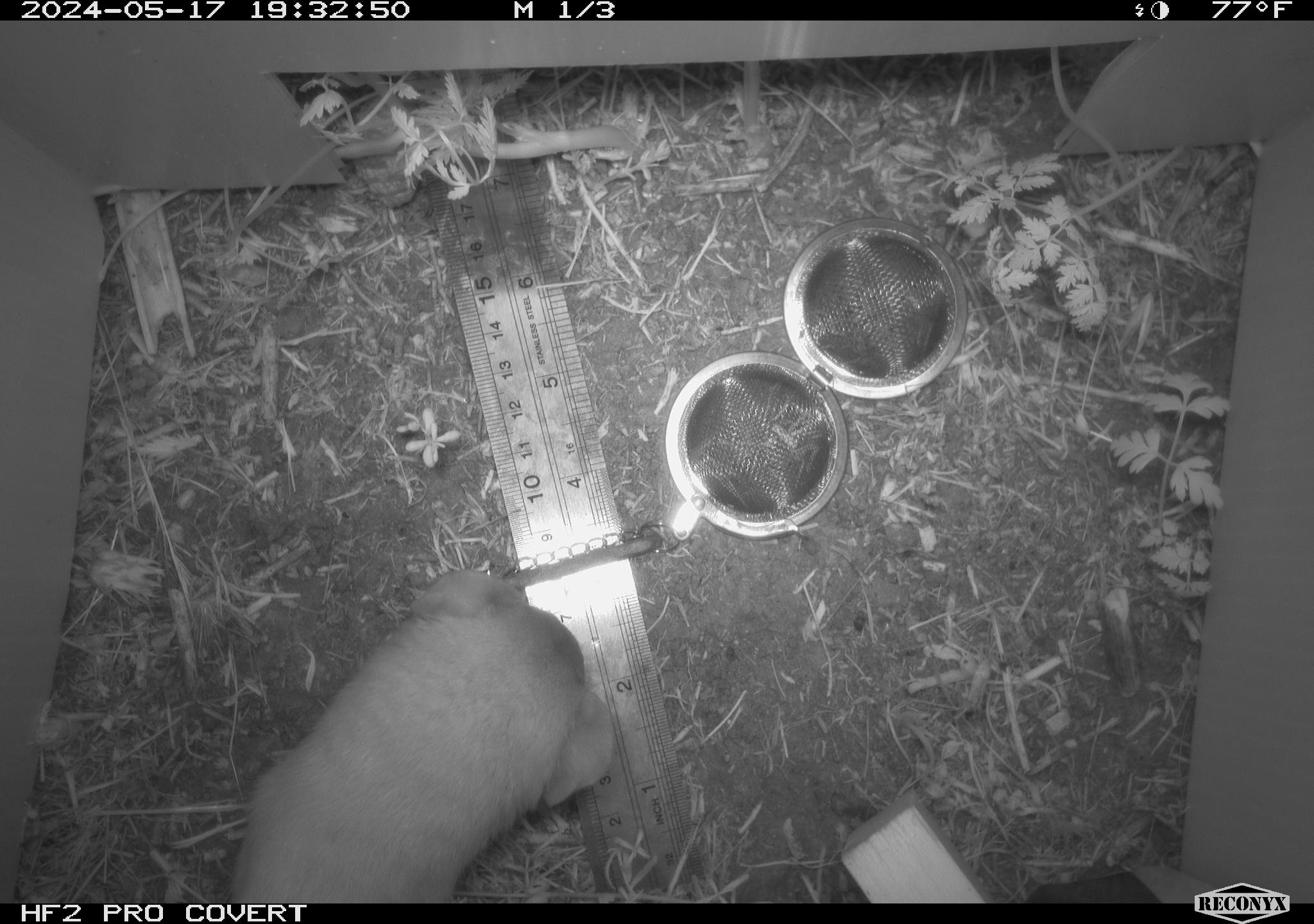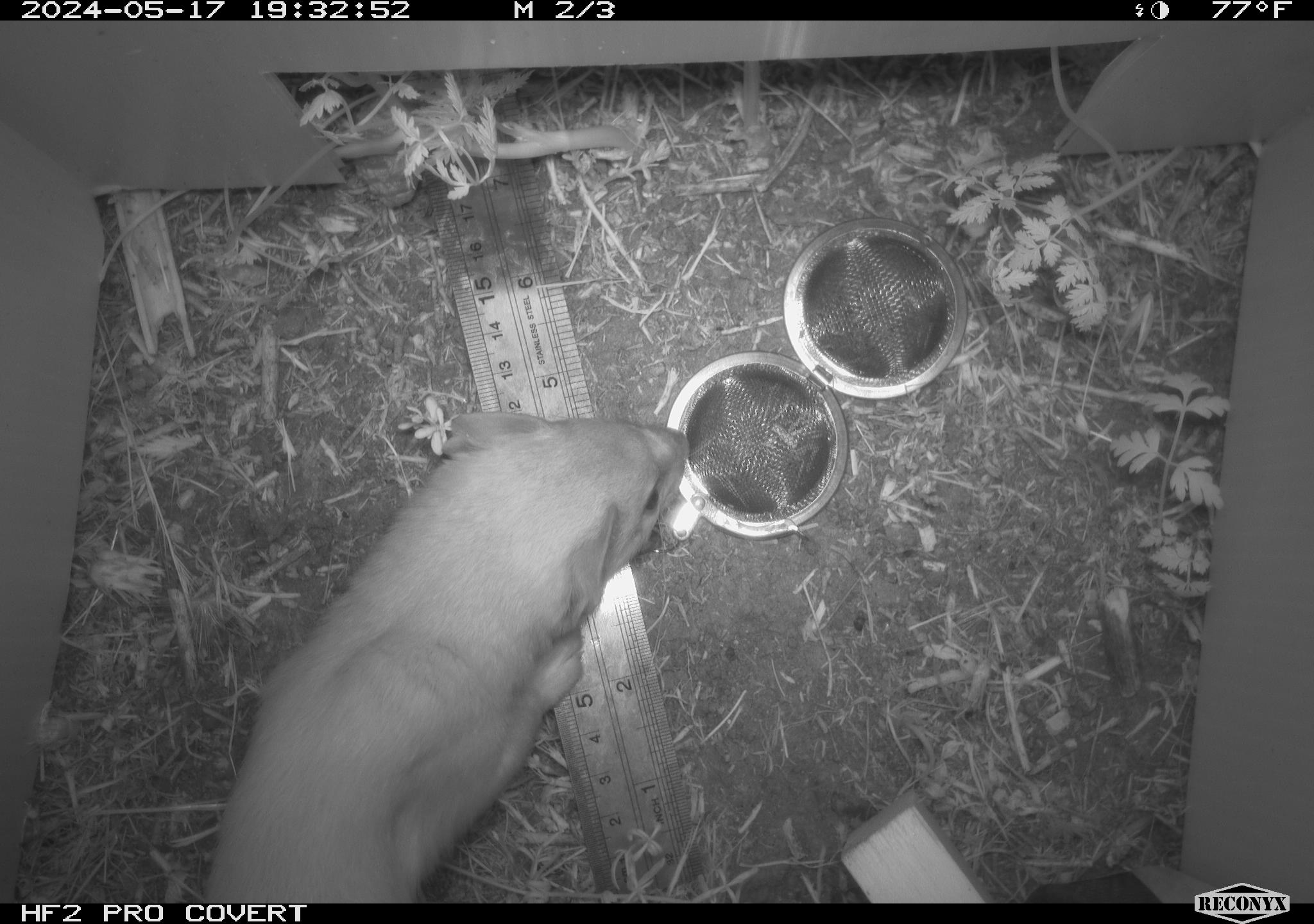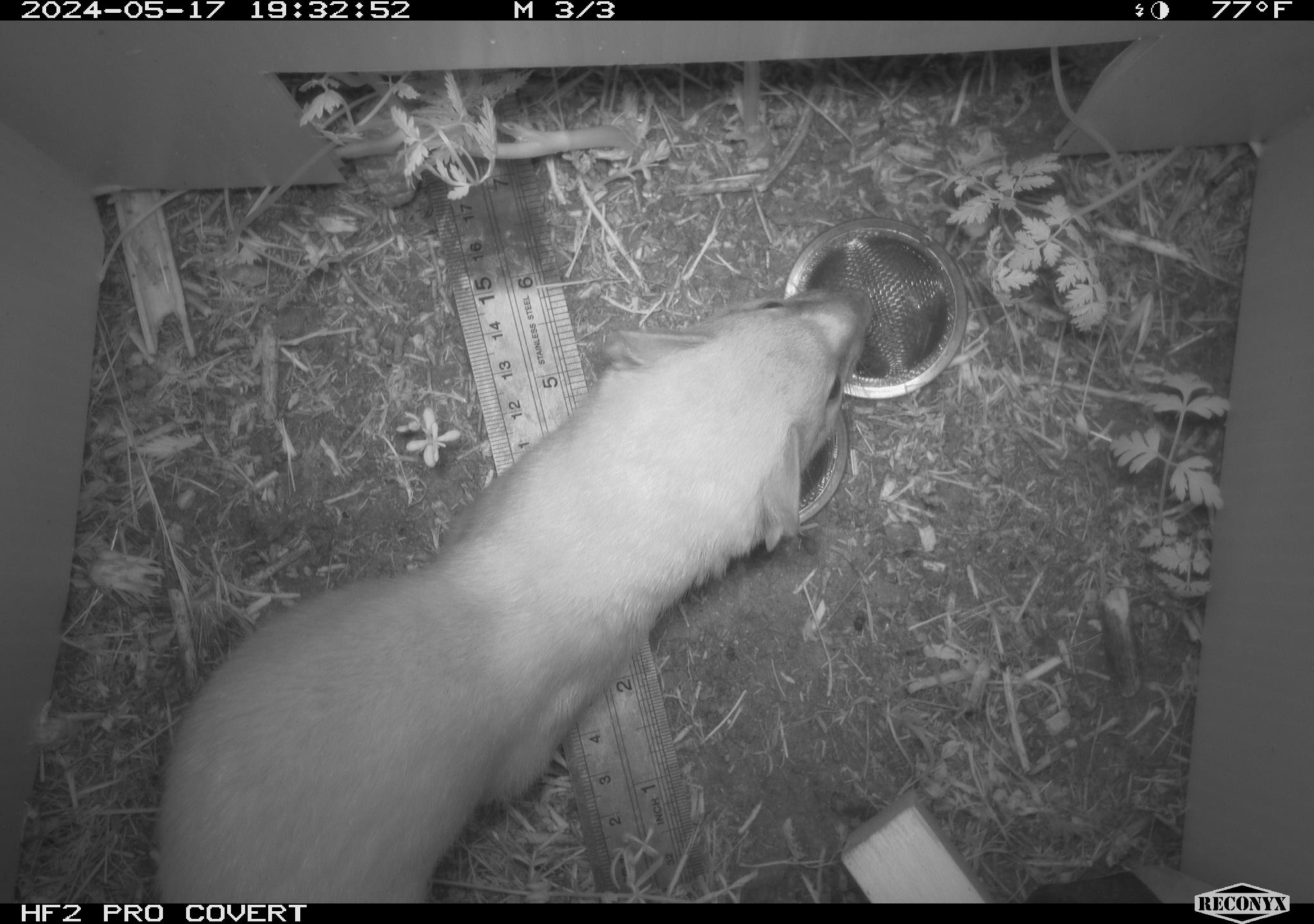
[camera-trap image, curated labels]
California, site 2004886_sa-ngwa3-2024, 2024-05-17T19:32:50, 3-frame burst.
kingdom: Animalia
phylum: Chordata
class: Mammalia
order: Carnivora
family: Mustelidae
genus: Neogale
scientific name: Neogale frenata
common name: long-tailed weasel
Long-tailed weasel (Neogale frenata).